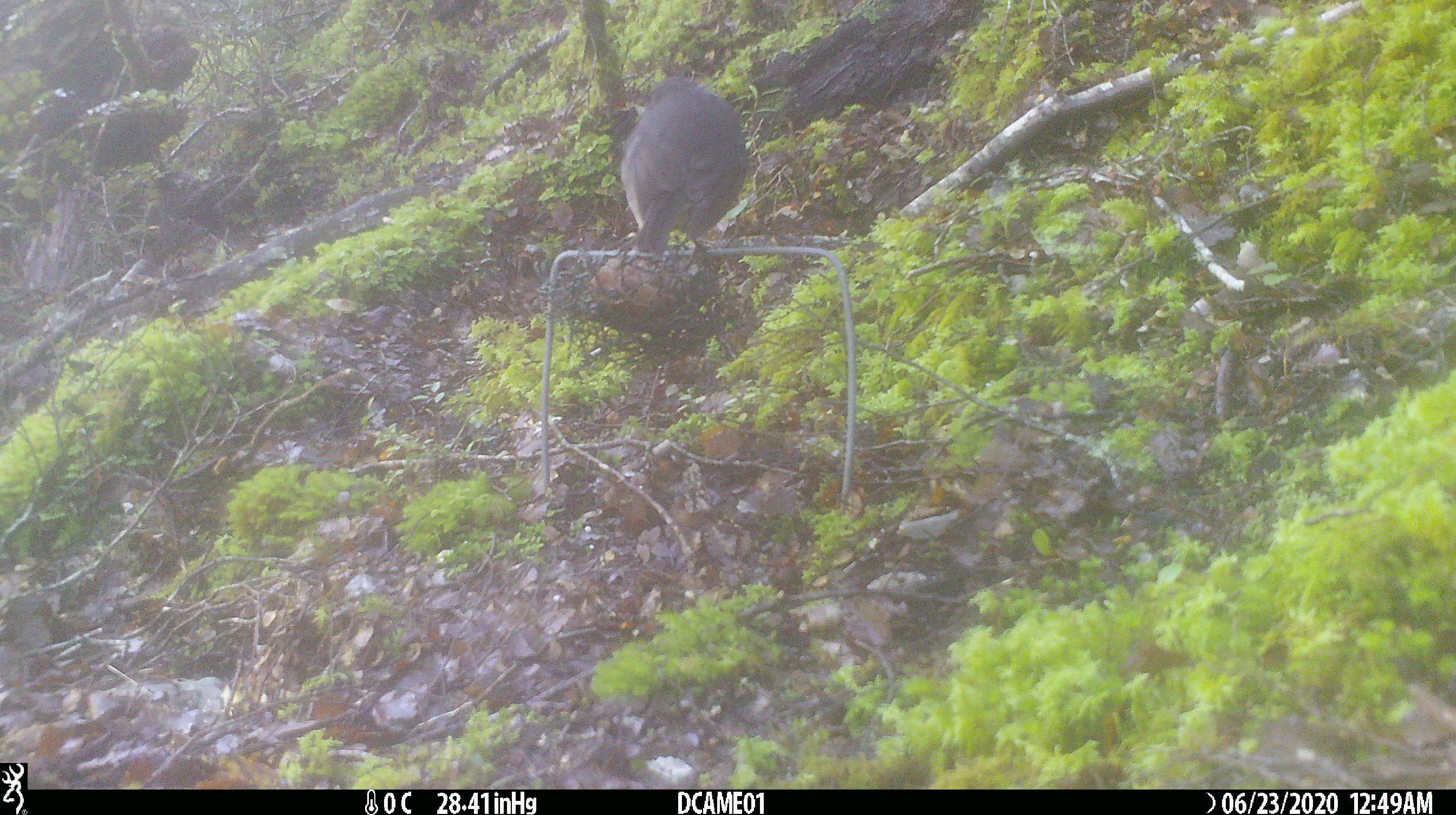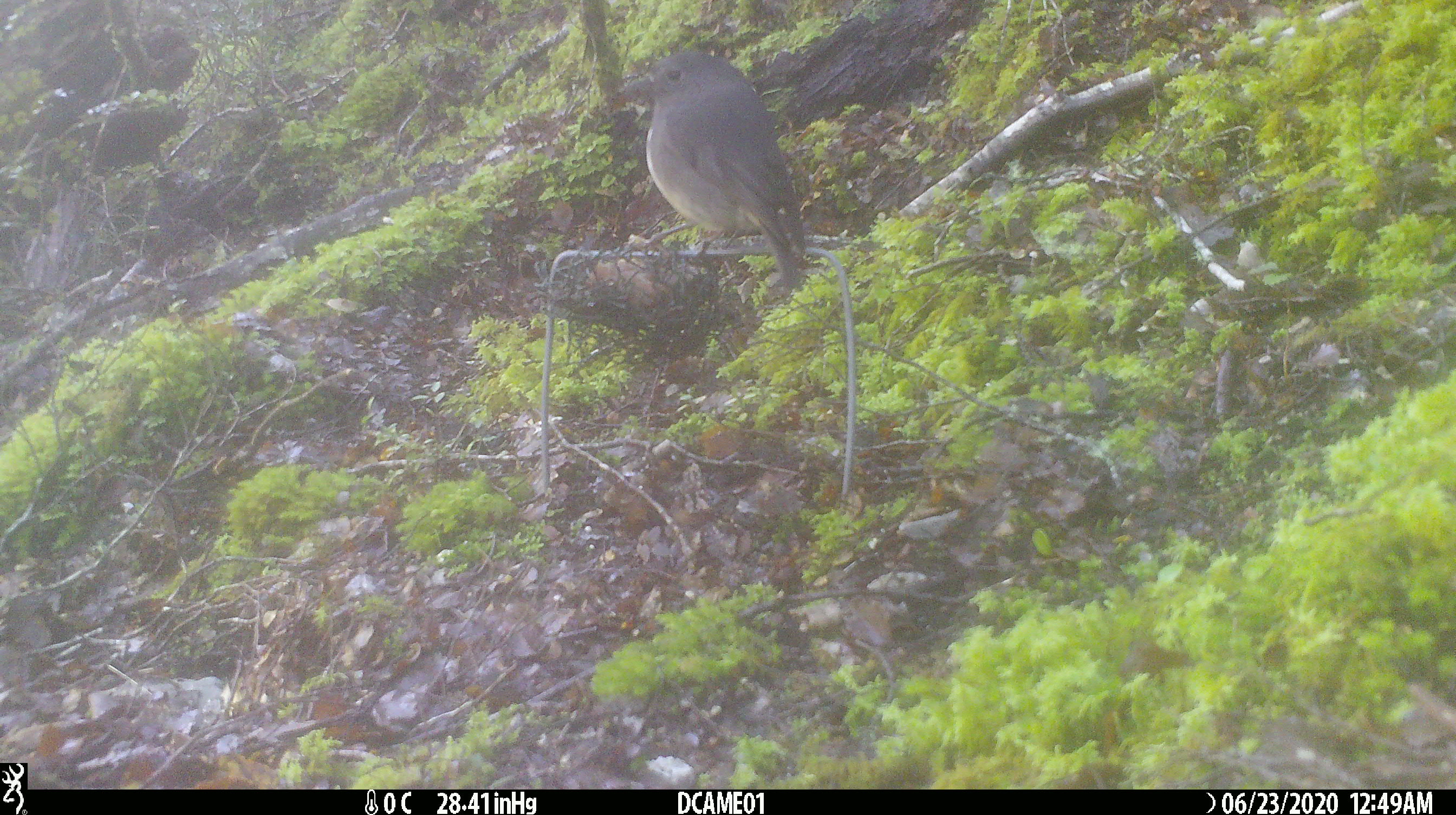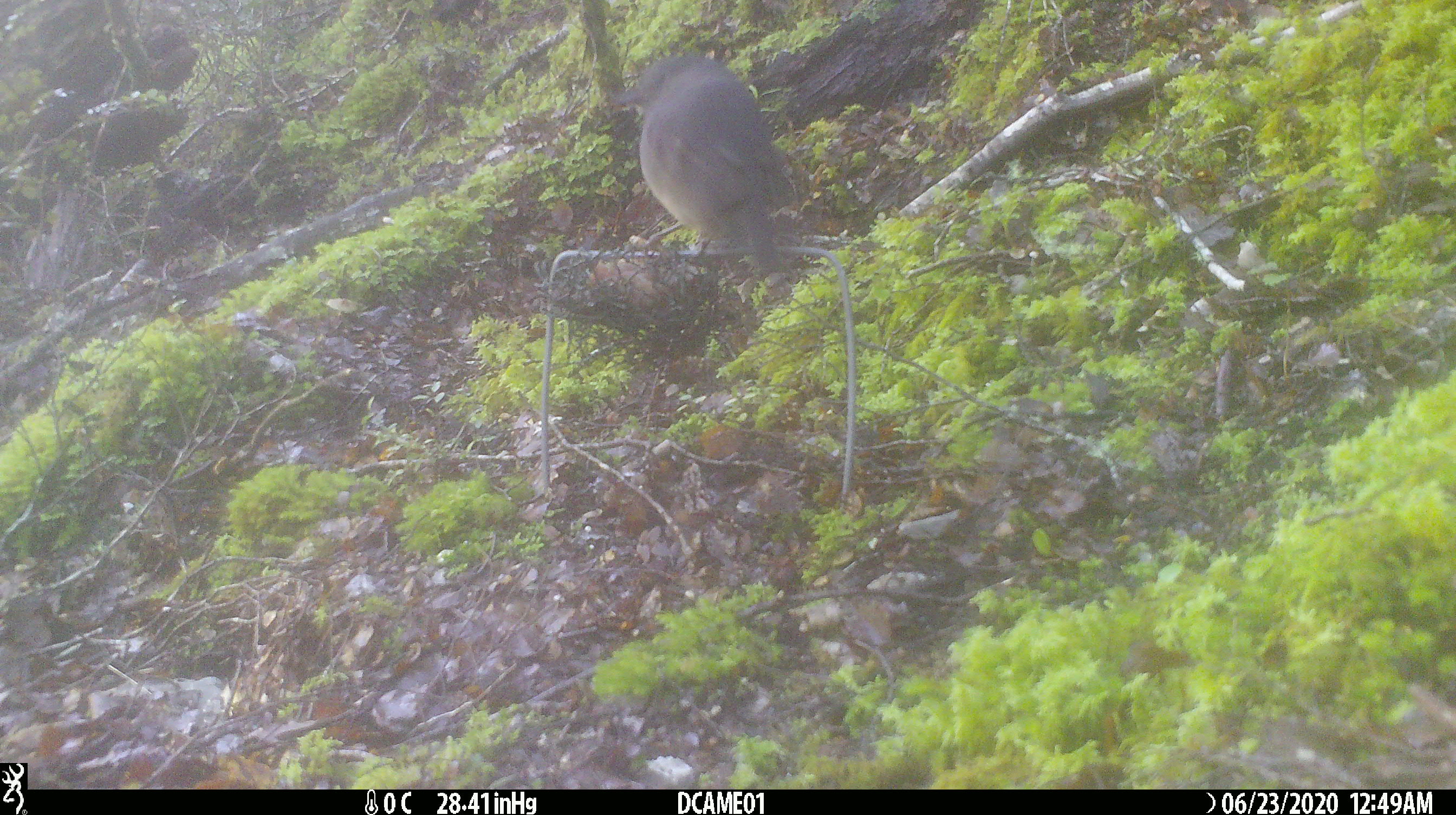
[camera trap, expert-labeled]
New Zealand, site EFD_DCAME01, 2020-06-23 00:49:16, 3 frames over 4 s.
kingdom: Animalia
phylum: Chordata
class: Aves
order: Passeriformes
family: Petroicidae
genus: Petroica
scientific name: Petroica australis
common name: new zealand robin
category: robin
Robin (new zealand robin) (Petroica australis).